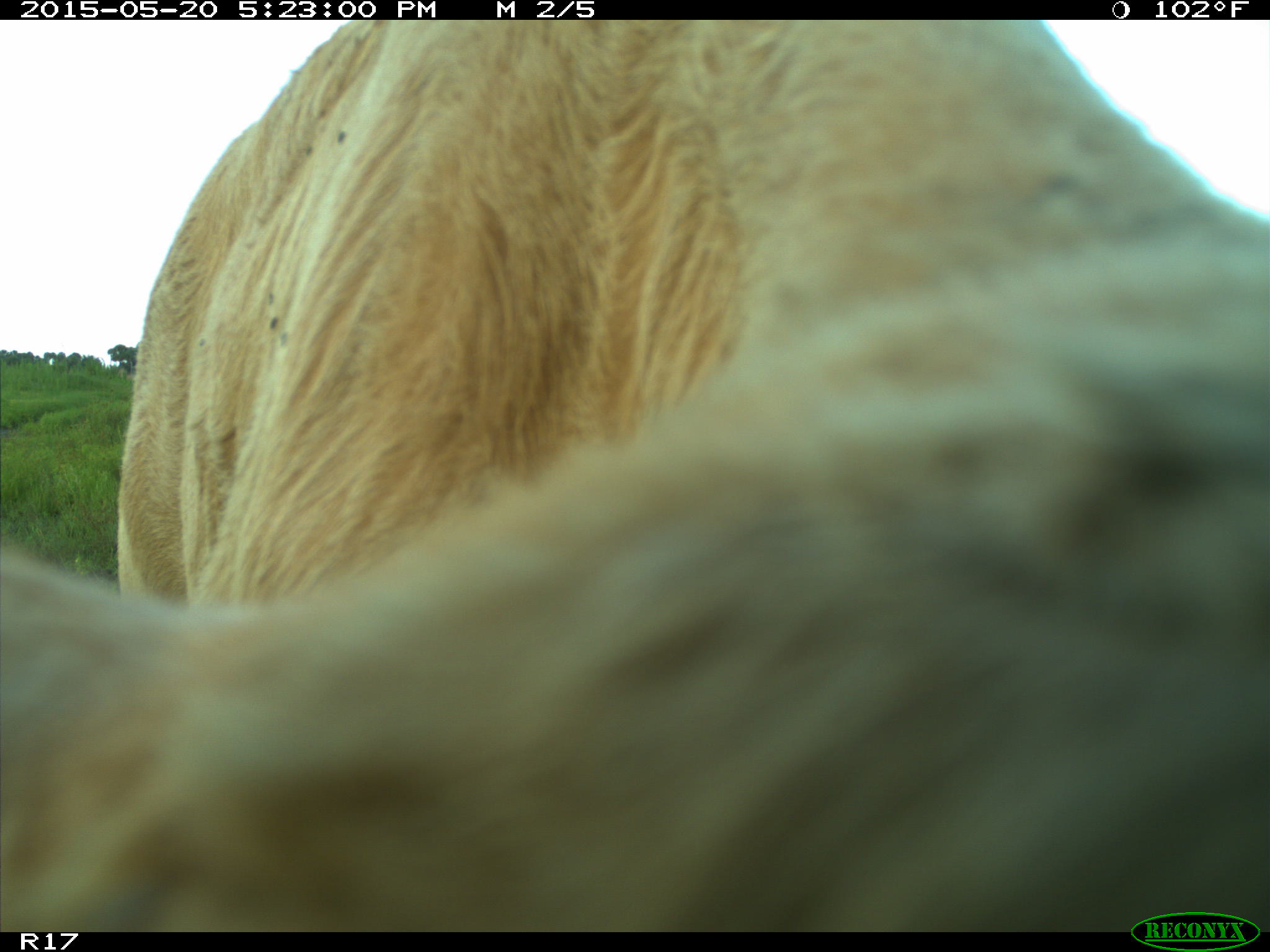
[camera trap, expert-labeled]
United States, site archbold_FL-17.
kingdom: Animalia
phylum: Chordata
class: Mammalia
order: Artiodactyla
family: Bovidae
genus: Bos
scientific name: Bos taurus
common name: domestic cow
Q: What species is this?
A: Bos taurus (domestic cow).